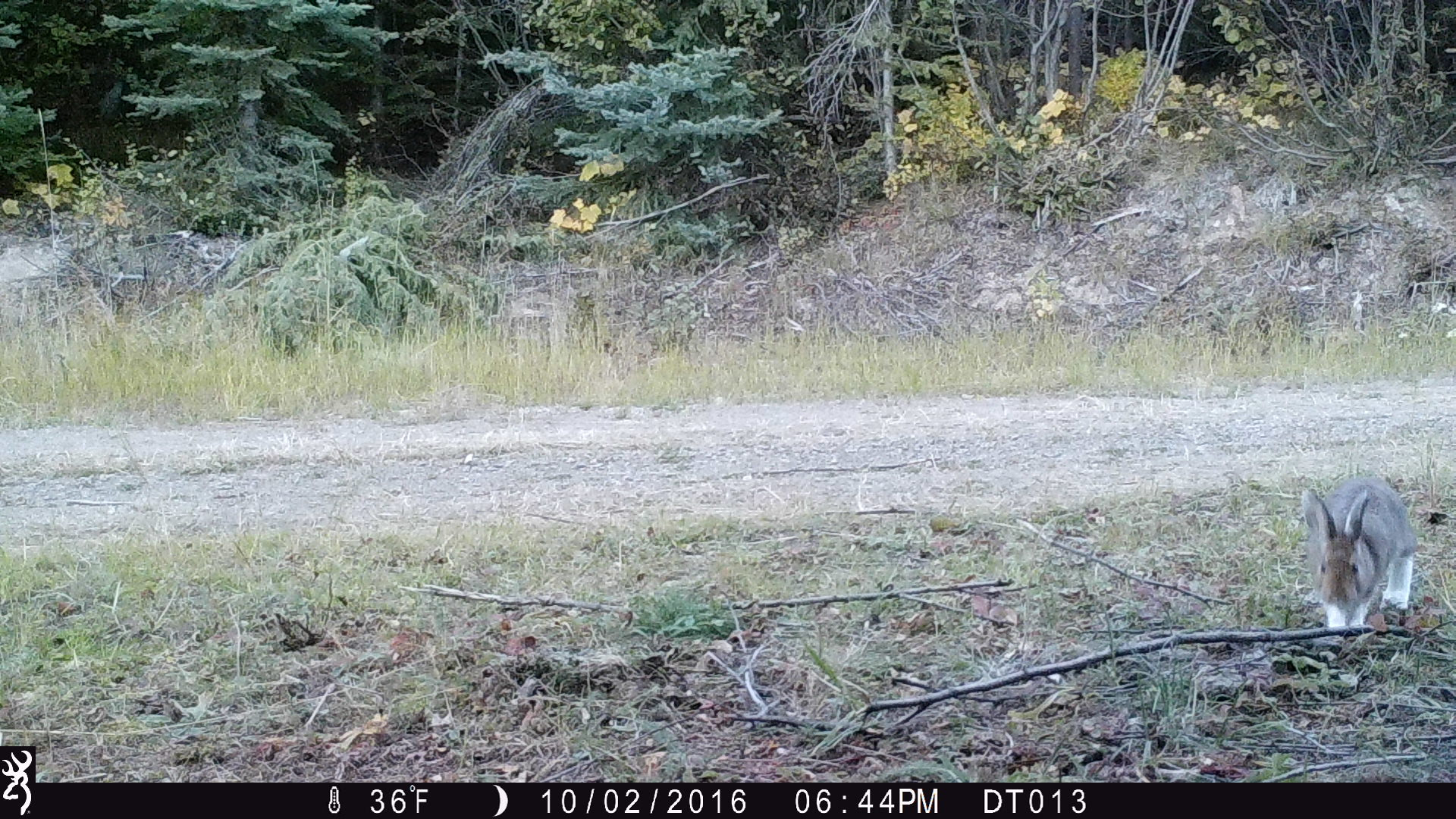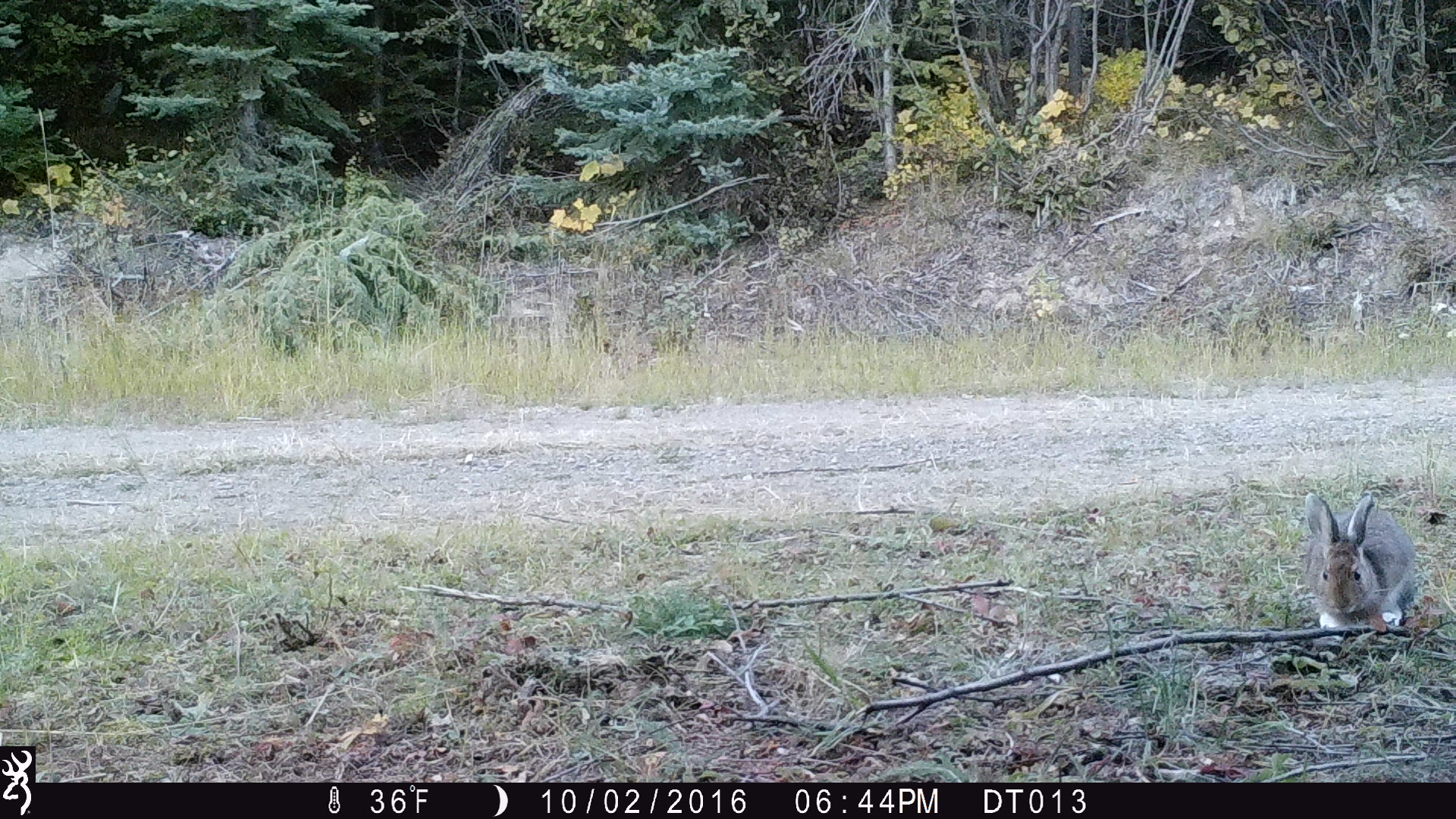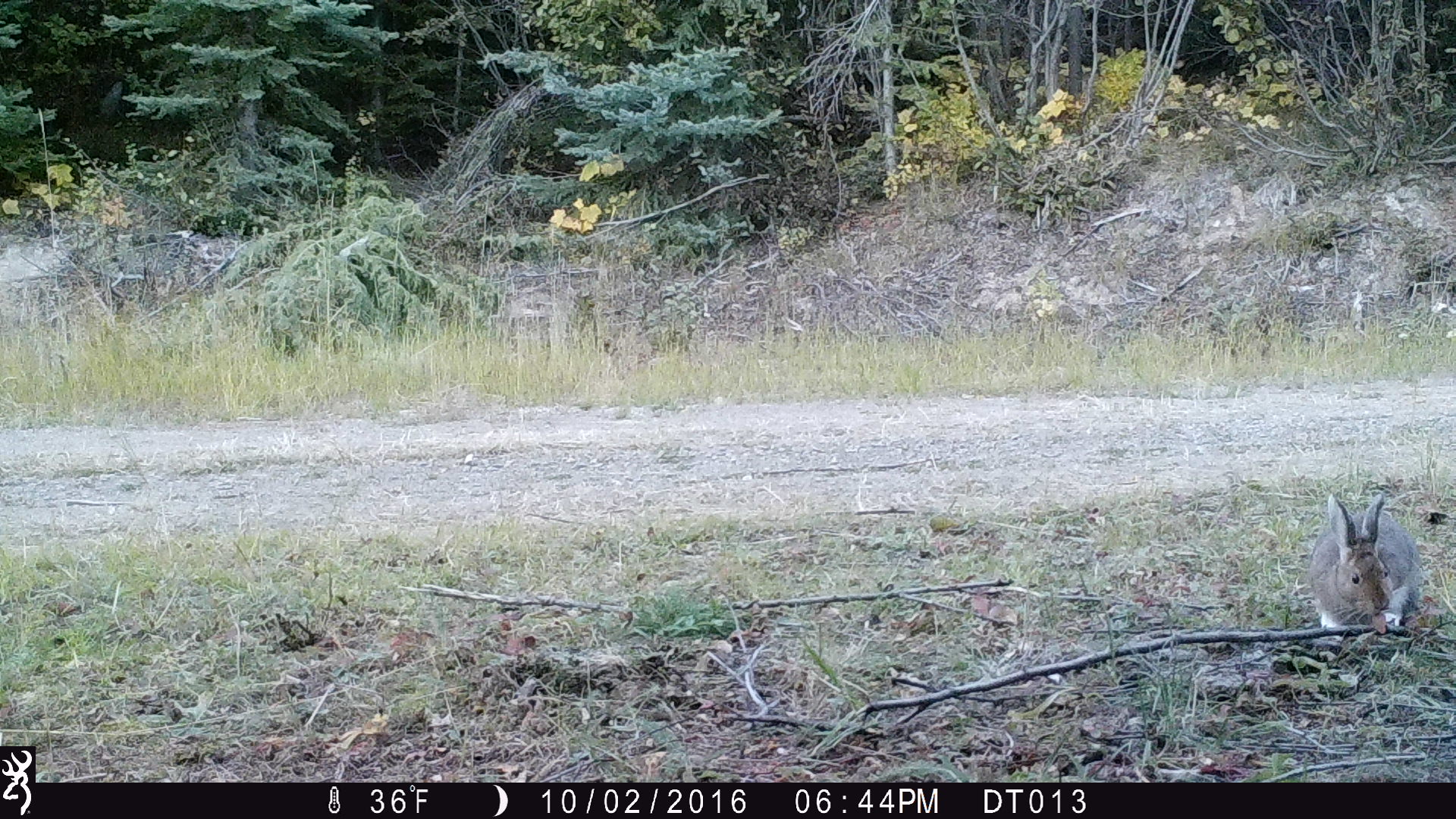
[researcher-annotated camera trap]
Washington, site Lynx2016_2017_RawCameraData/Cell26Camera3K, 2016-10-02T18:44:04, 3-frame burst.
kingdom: Animalia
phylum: Chordata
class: Mammalia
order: Lagomorpha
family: Leporidae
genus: Lepus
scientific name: Lepus americanus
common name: snowshoe hare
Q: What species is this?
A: Lepus americanus (snowshoe hare).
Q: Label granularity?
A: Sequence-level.